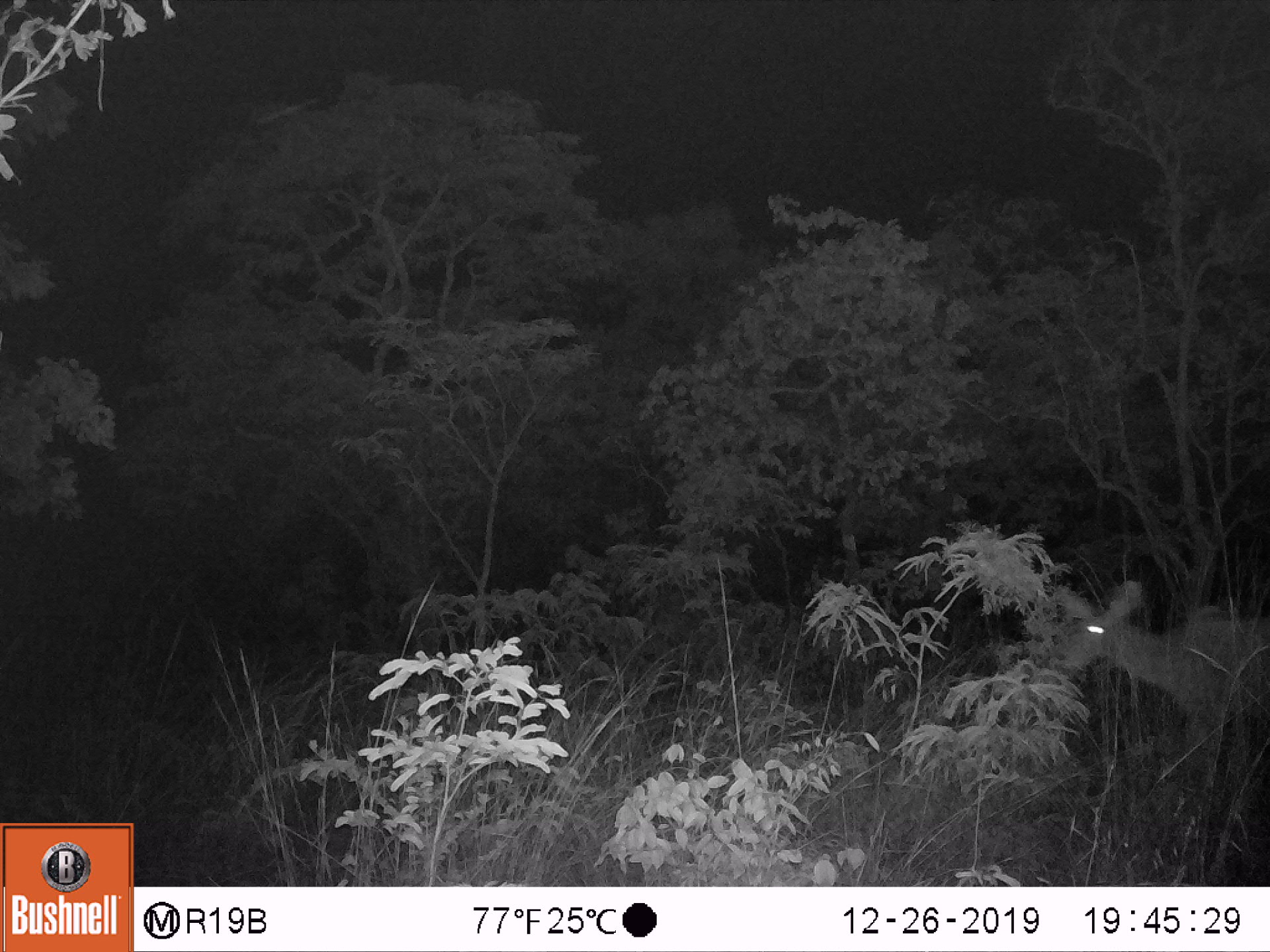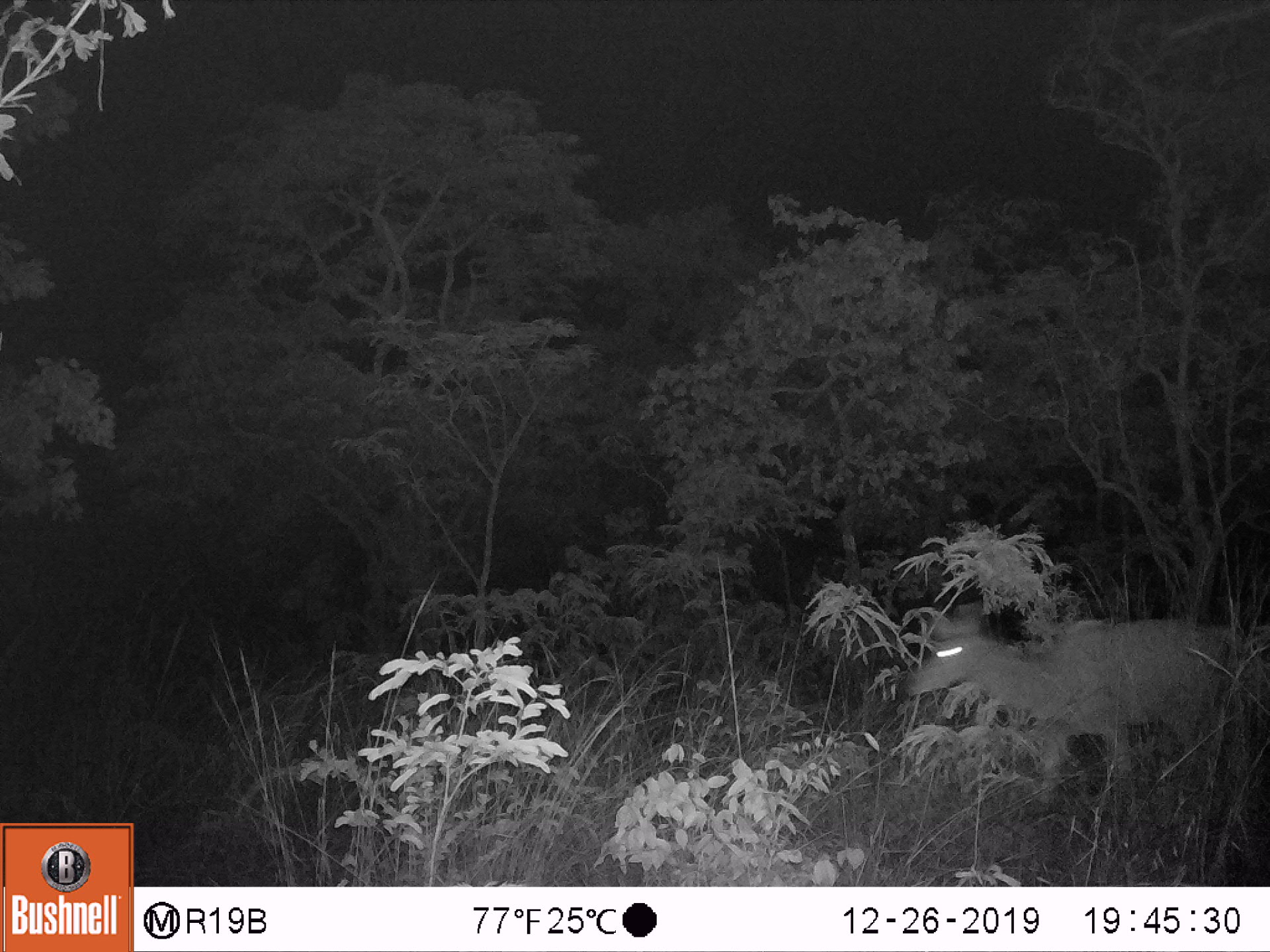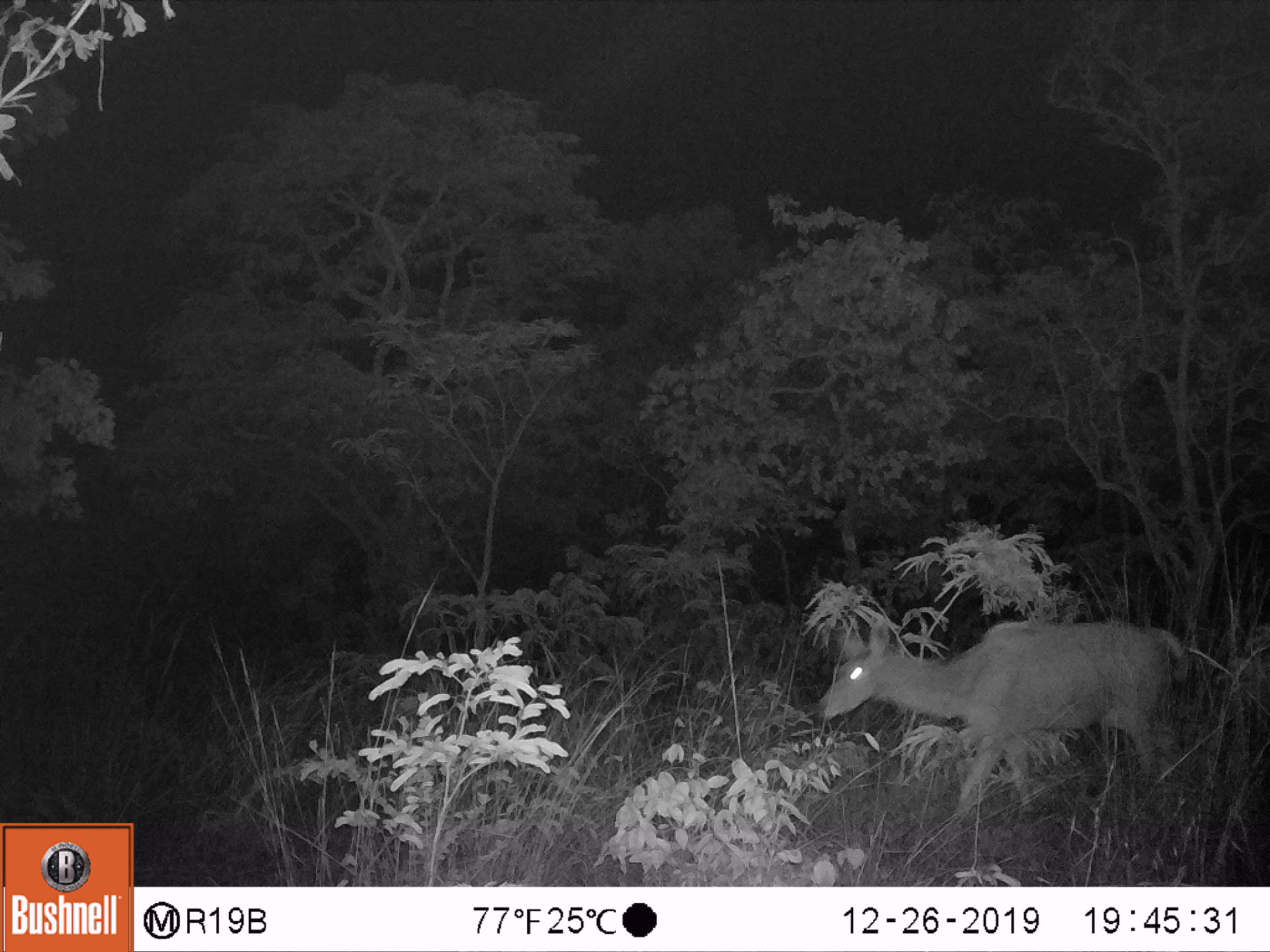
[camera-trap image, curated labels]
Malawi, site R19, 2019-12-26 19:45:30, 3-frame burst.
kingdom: Animalia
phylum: Chordata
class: Mammalia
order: Artiodactyla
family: Bovidae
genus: Tragelaphus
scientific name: Tragelaphus strepsiceros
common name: greater kudu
Greater kudu (Tragelaphus strepsiceros), count 1.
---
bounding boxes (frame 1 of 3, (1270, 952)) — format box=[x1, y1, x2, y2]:
greater kudu: box=[1047, 581, 1262, 721]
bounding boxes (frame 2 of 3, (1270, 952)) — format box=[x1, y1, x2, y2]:
greater kudu: box=[906, 602, 1237, 785]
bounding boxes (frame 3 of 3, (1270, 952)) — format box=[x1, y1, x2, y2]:
greater kudu: box=[810, 613, 1190, 822]